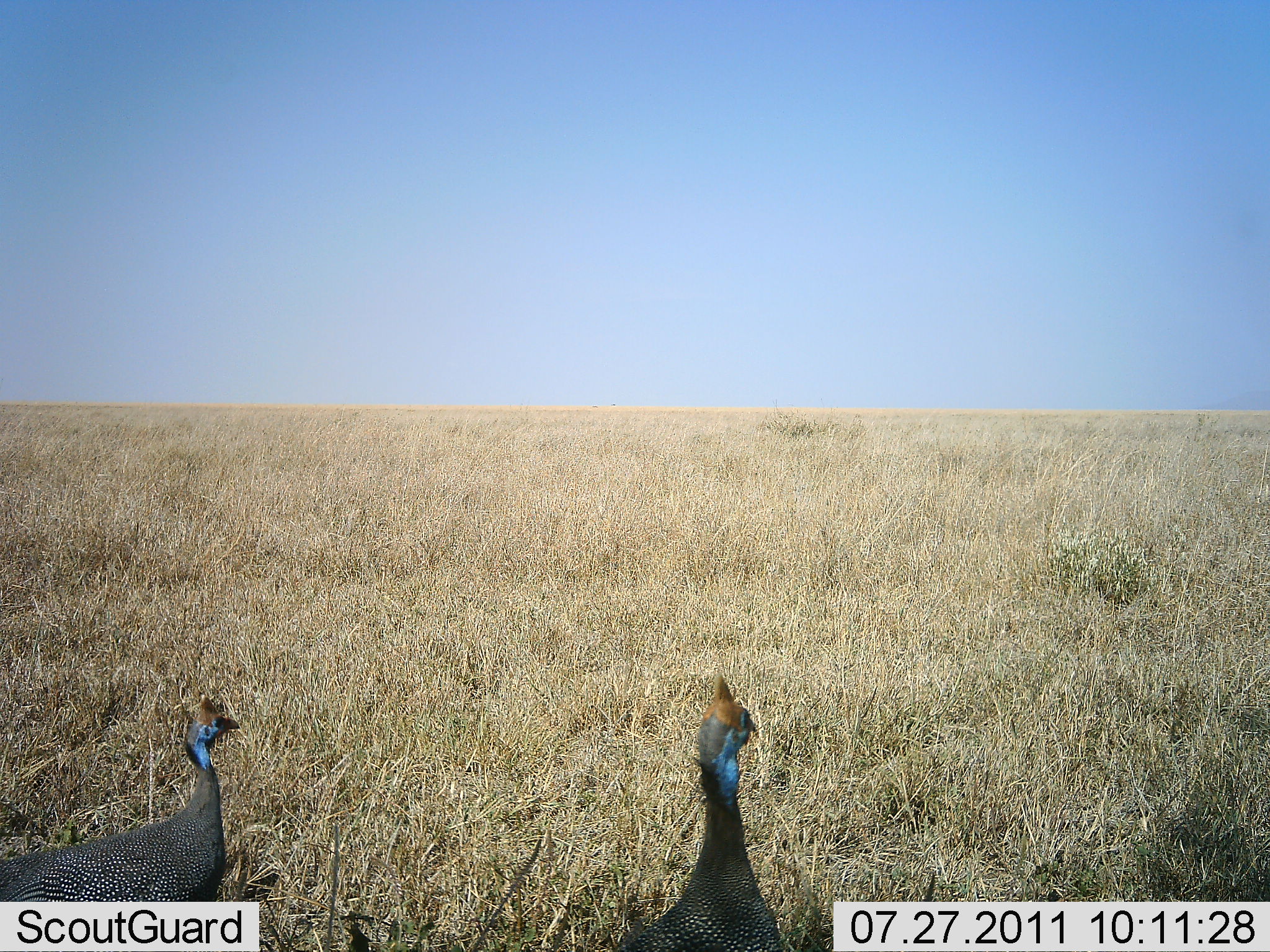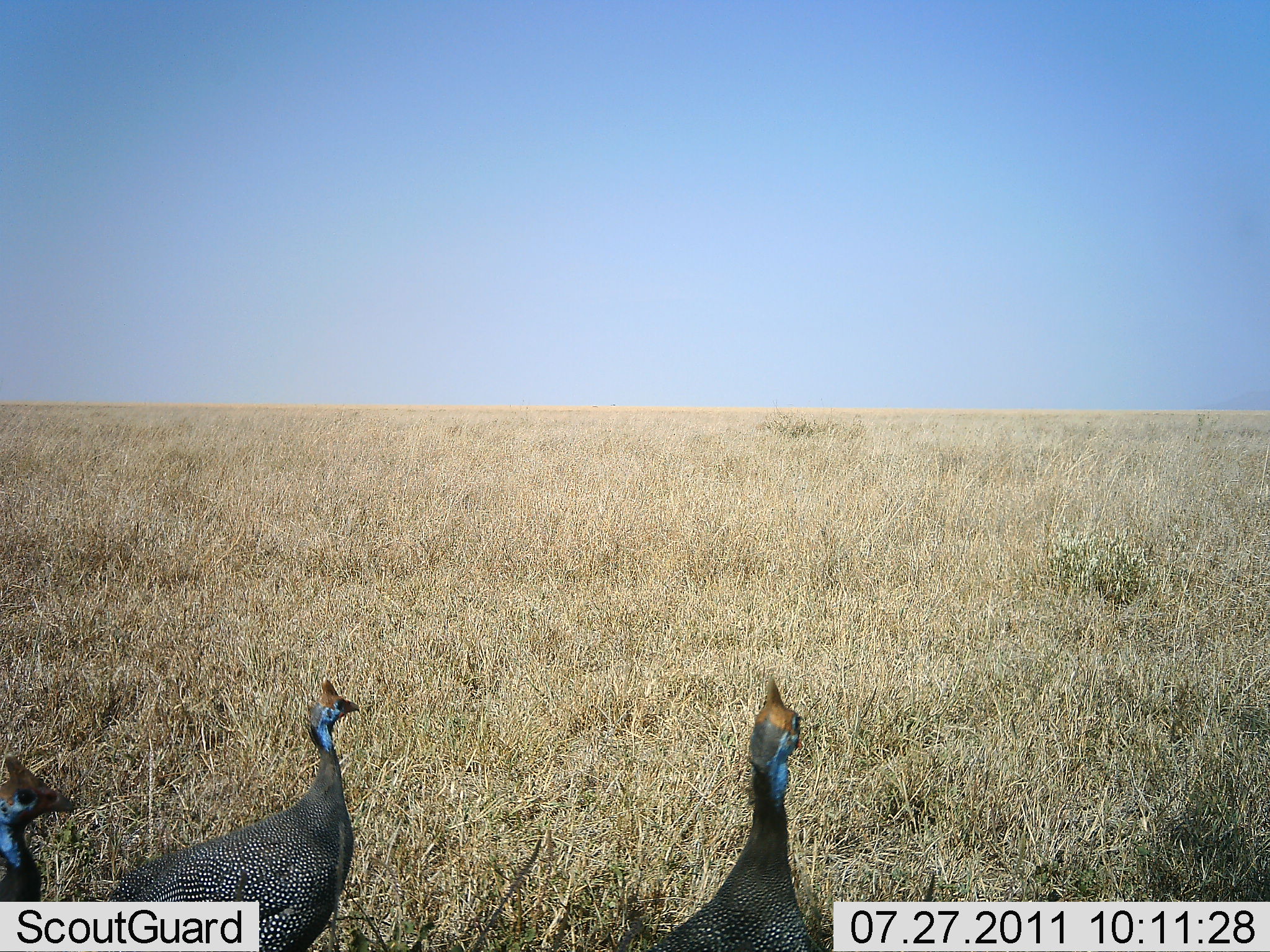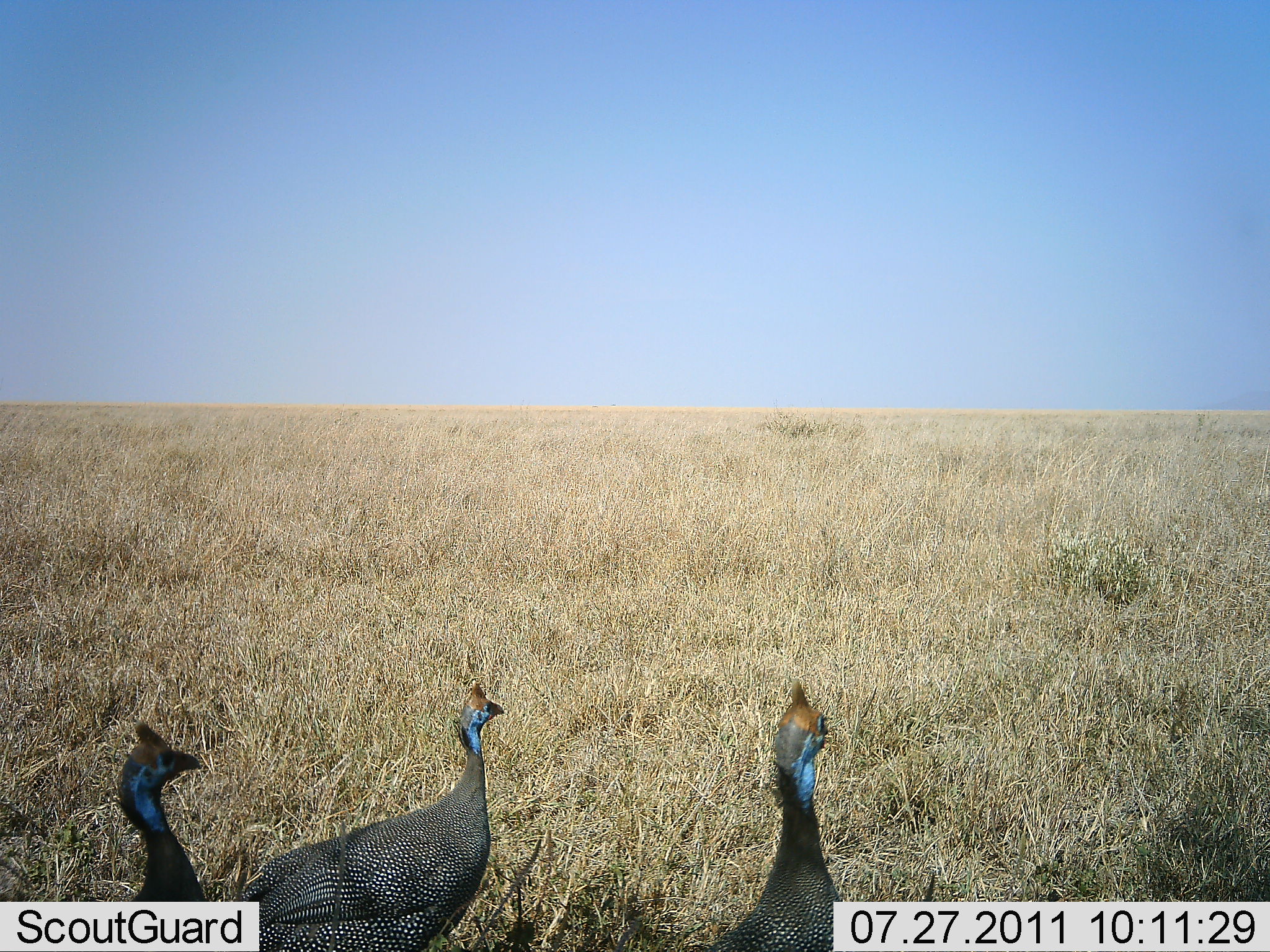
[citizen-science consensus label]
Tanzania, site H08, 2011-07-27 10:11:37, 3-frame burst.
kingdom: Animalia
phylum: Chordata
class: Aves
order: Galliformes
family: Numididae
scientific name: Numididae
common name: guinea fowl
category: guineafowl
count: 3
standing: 36%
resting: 0%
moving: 73%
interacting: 0%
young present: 0%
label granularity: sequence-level